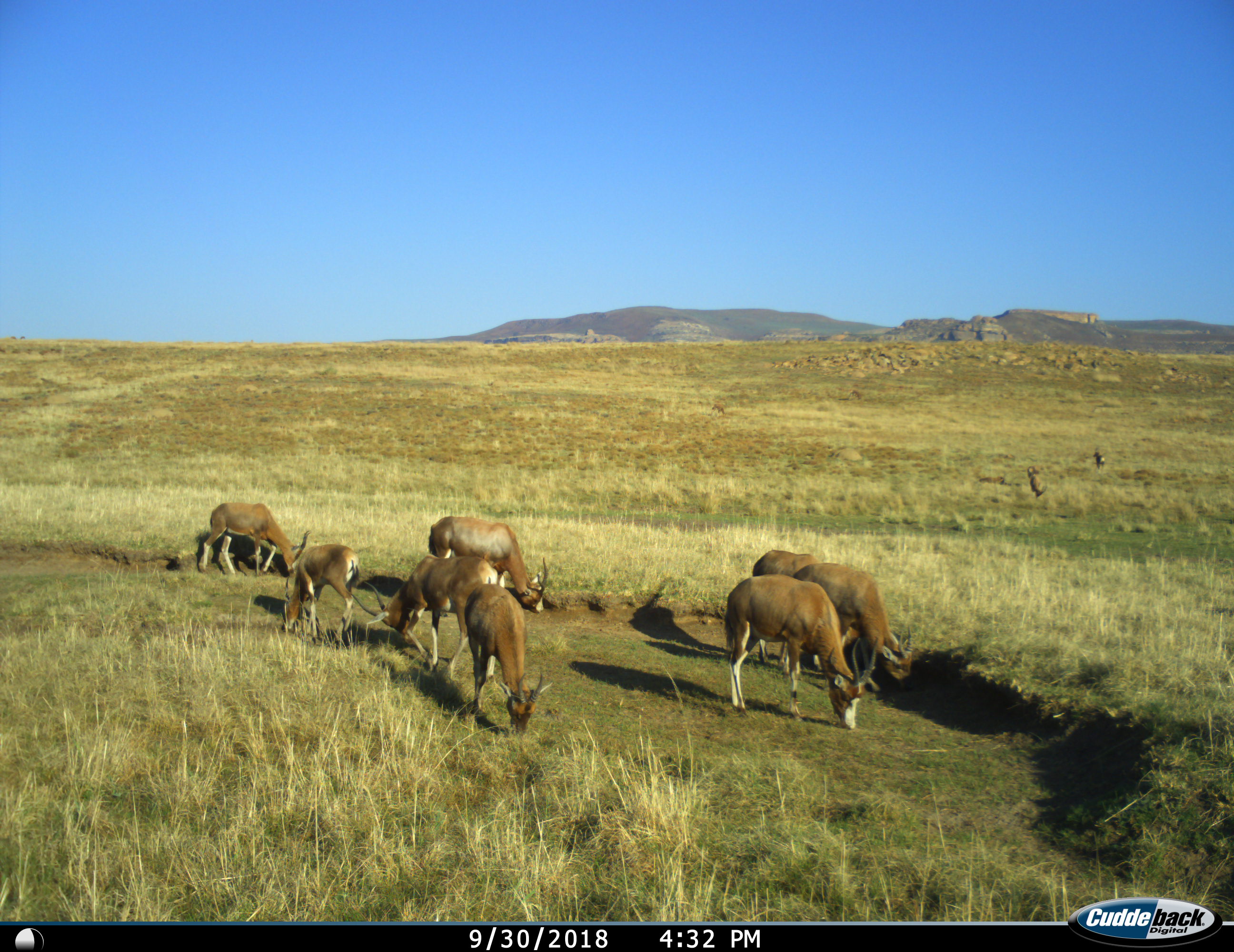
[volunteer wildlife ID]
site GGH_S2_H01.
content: unidentified animal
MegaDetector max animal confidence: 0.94